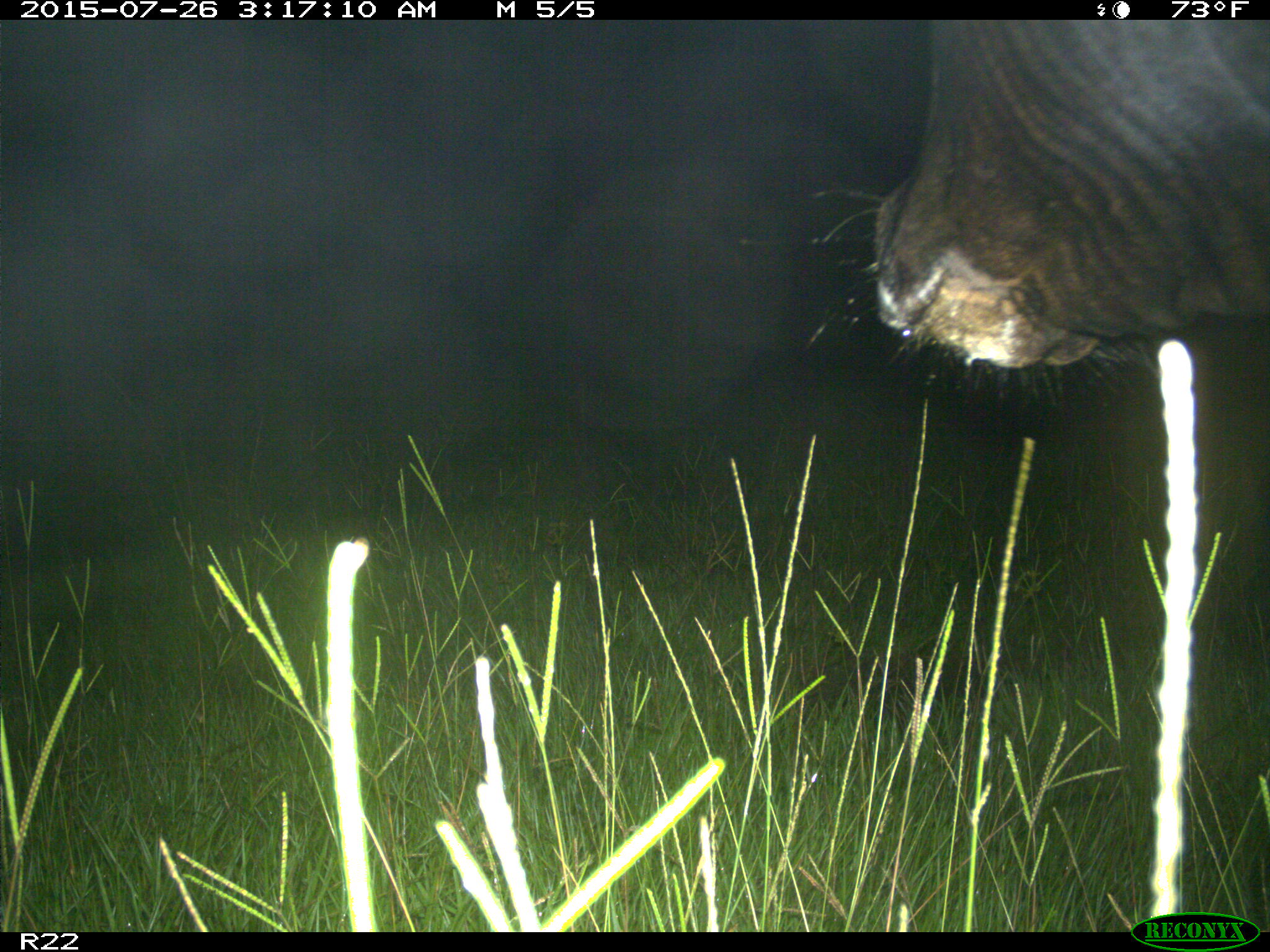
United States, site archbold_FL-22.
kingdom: Animalia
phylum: Chordata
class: Mammalia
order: Artiodactyla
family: Bovidae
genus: Bos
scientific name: Bos taurus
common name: domestic cow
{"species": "Bos taurus (domestic cow)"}